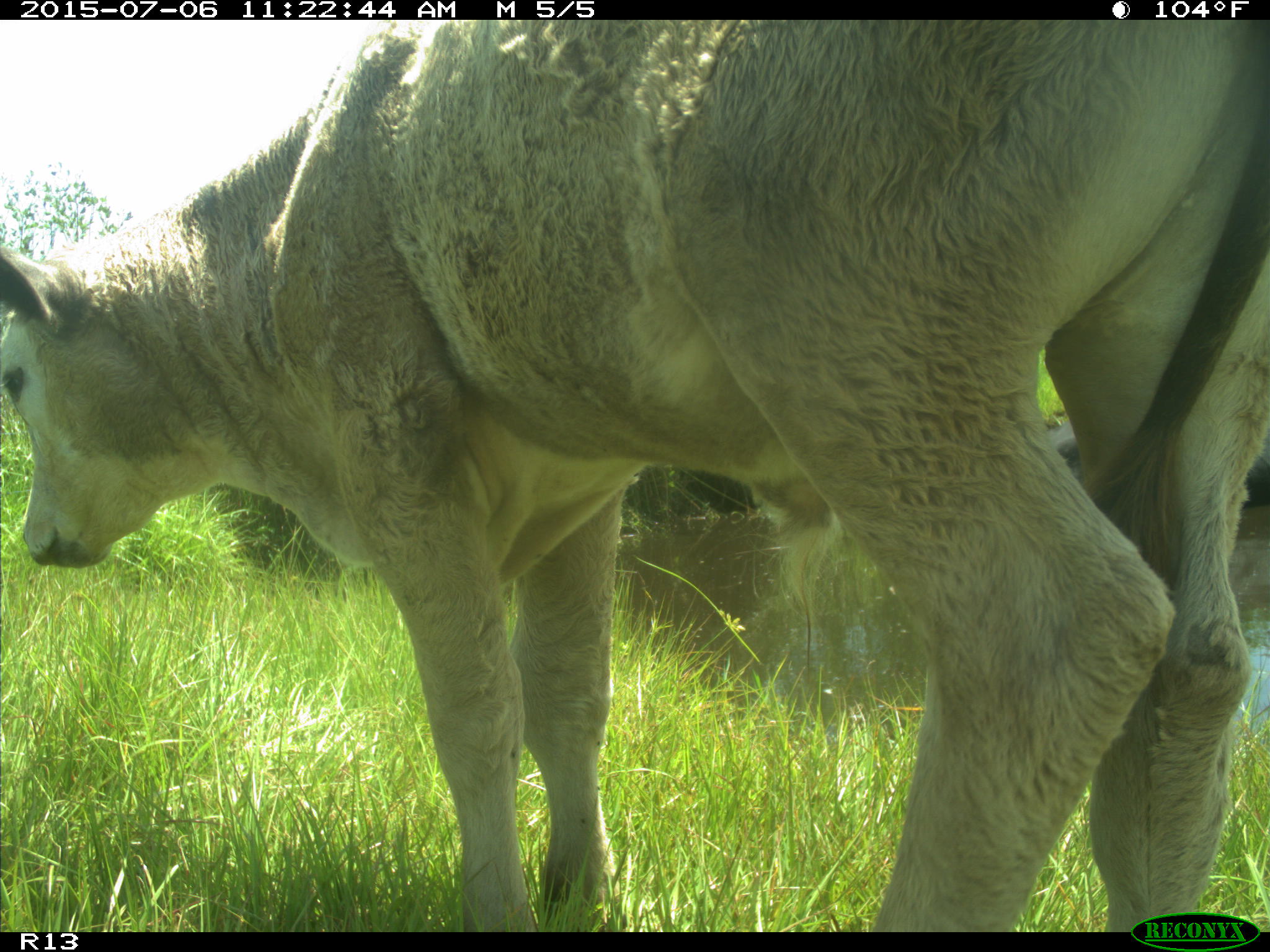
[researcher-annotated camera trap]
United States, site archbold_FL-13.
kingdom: Animalia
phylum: Chordata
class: Mammalia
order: Artiodactyla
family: Bovidae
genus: Bos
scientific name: Bos taurus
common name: domestic cow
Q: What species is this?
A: Bos taurus (domestic cow).